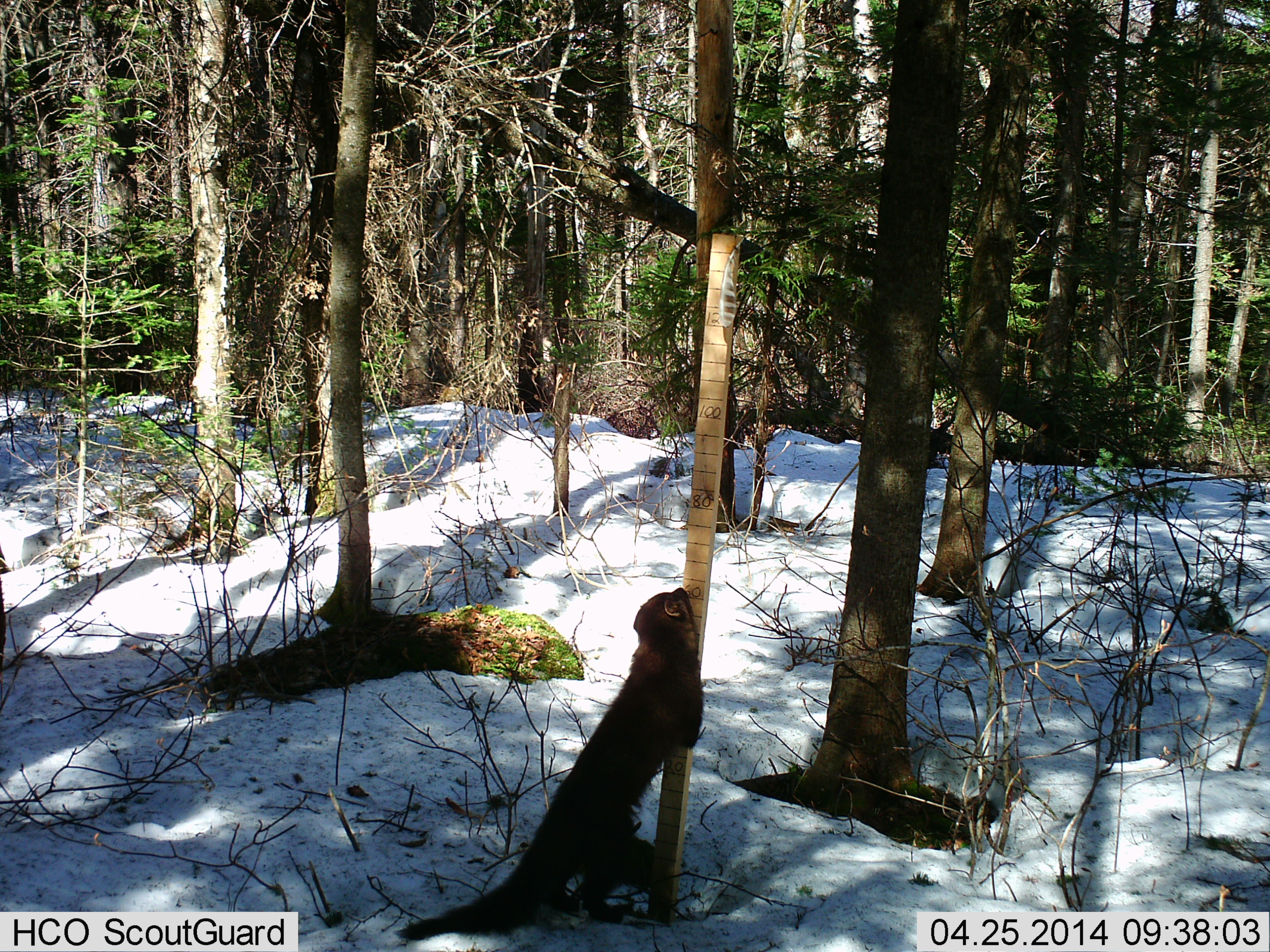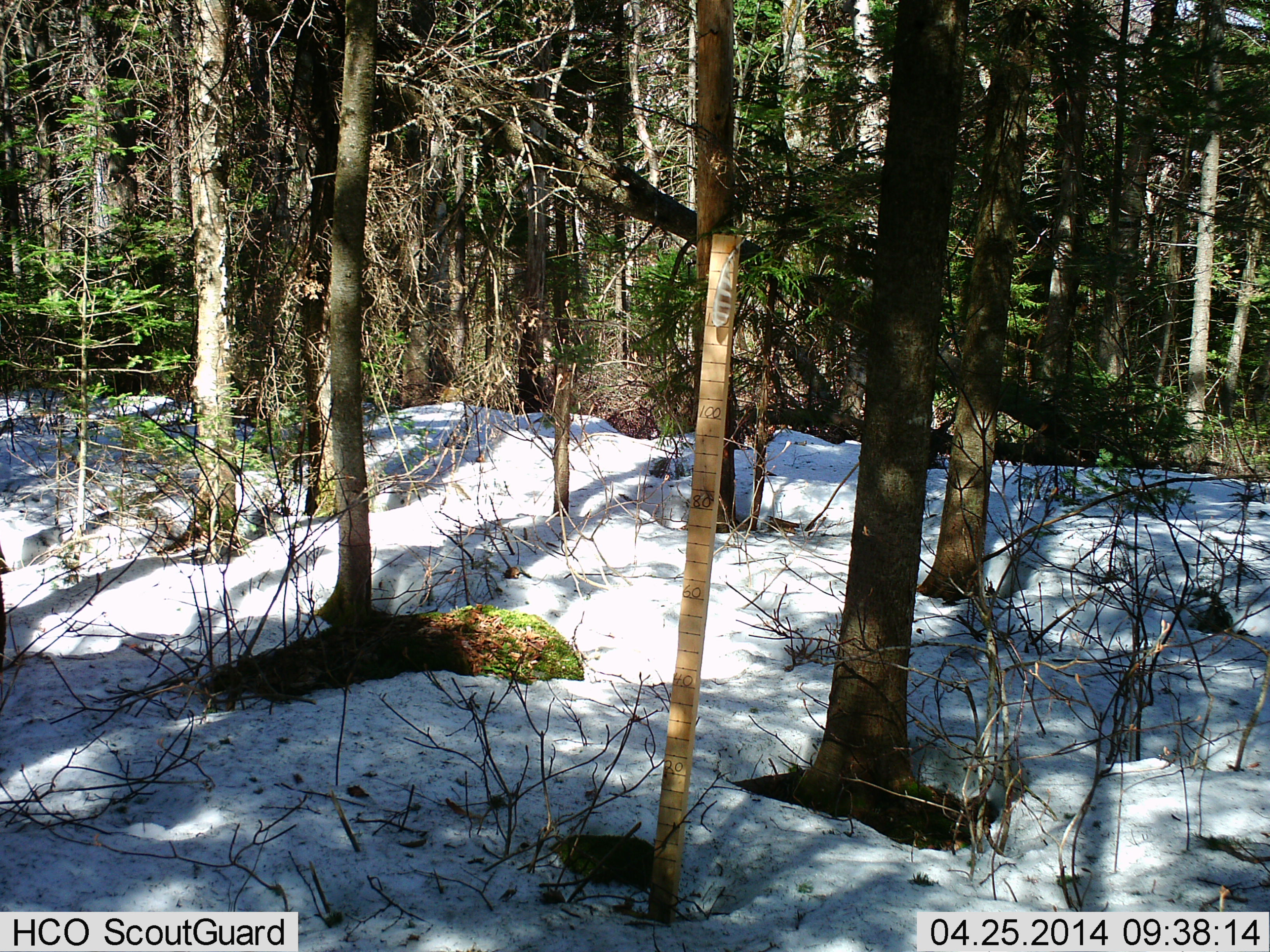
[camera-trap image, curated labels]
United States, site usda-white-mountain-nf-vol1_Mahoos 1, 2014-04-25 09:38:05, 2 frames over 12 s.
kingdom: Animalia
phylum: Chordata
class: Mammalia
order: Carnivora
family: Mustelidae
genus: Pekania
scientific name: Pekania pennanti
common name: fisher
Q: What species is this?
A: Fisher (Pekania pennanti).